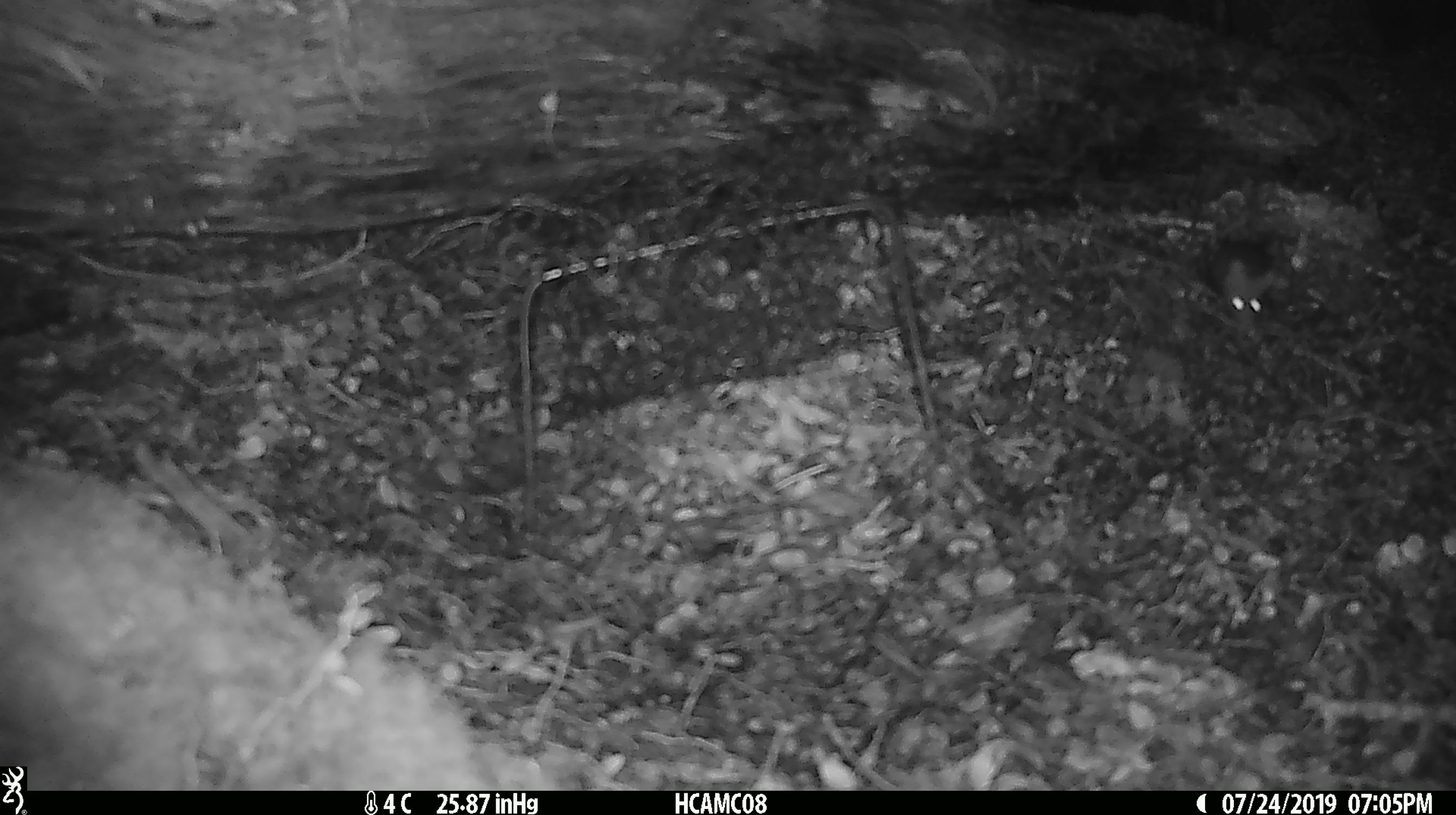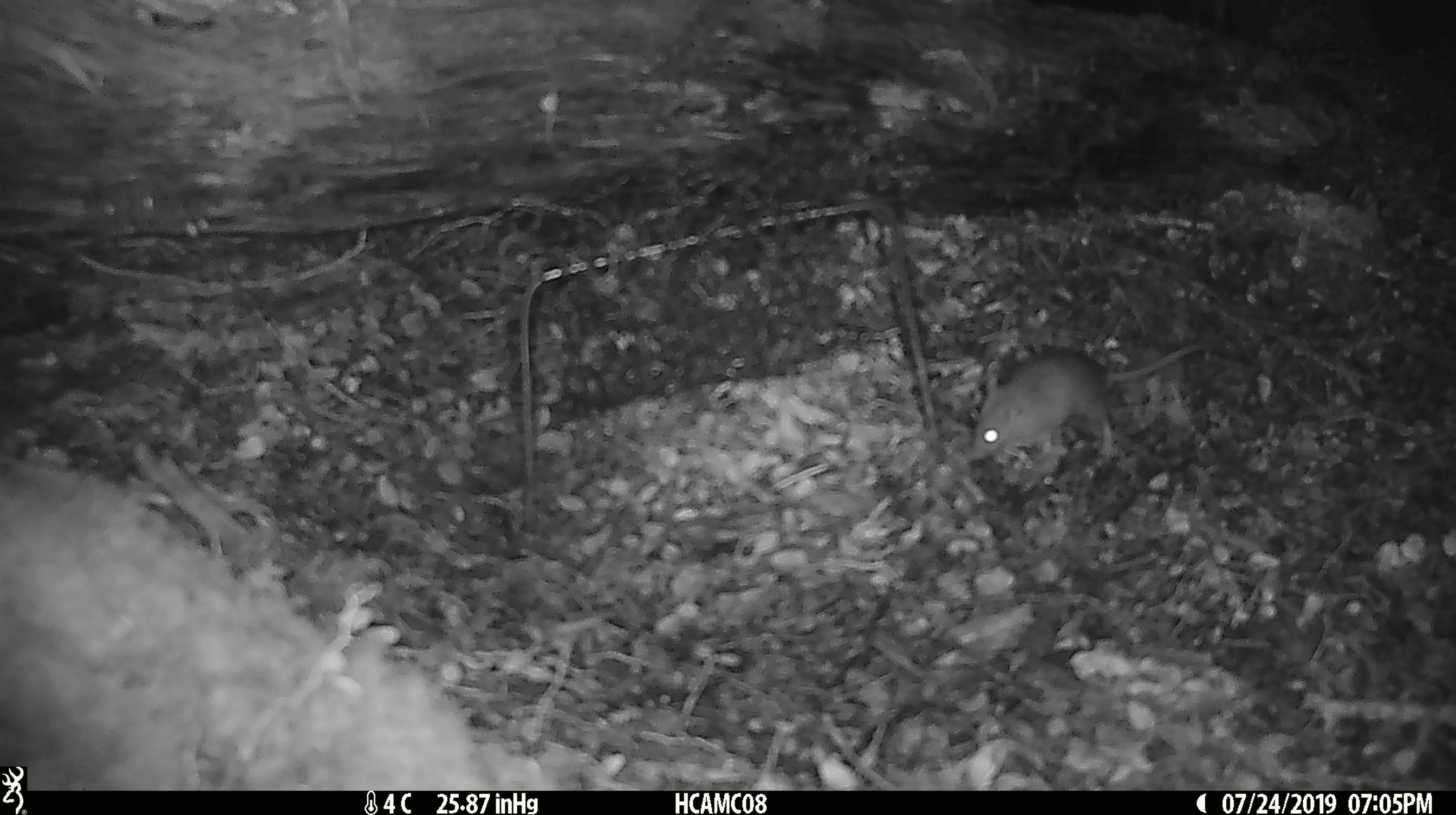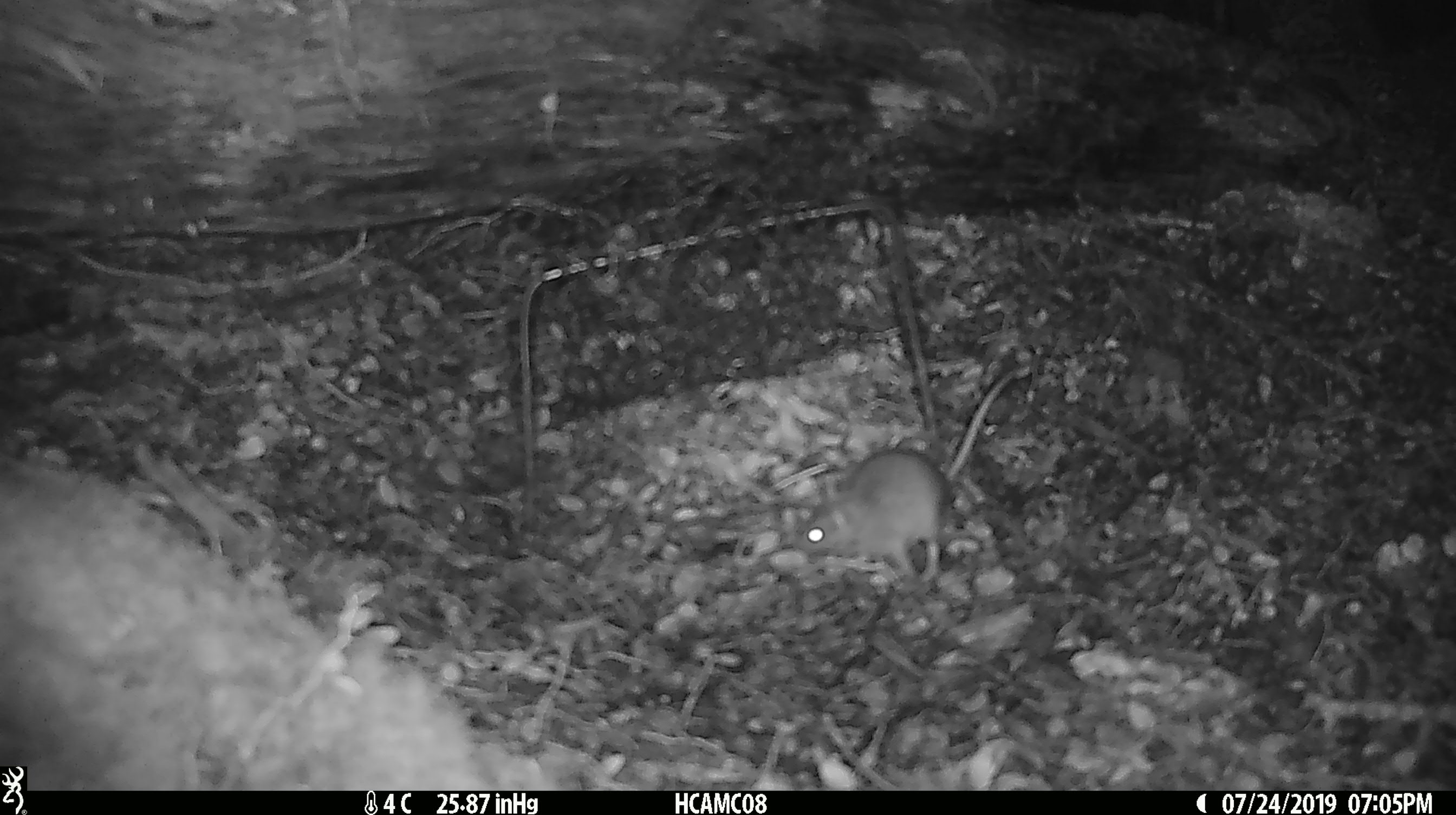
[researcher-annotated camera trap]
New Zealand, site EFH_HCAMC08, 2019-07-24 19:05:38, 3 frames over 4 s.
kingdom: Animalia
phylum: Chordata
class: Mammalia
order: Rodentia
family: Muridae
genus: Mus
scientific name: Mus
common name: mouse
Mouse (Mus).